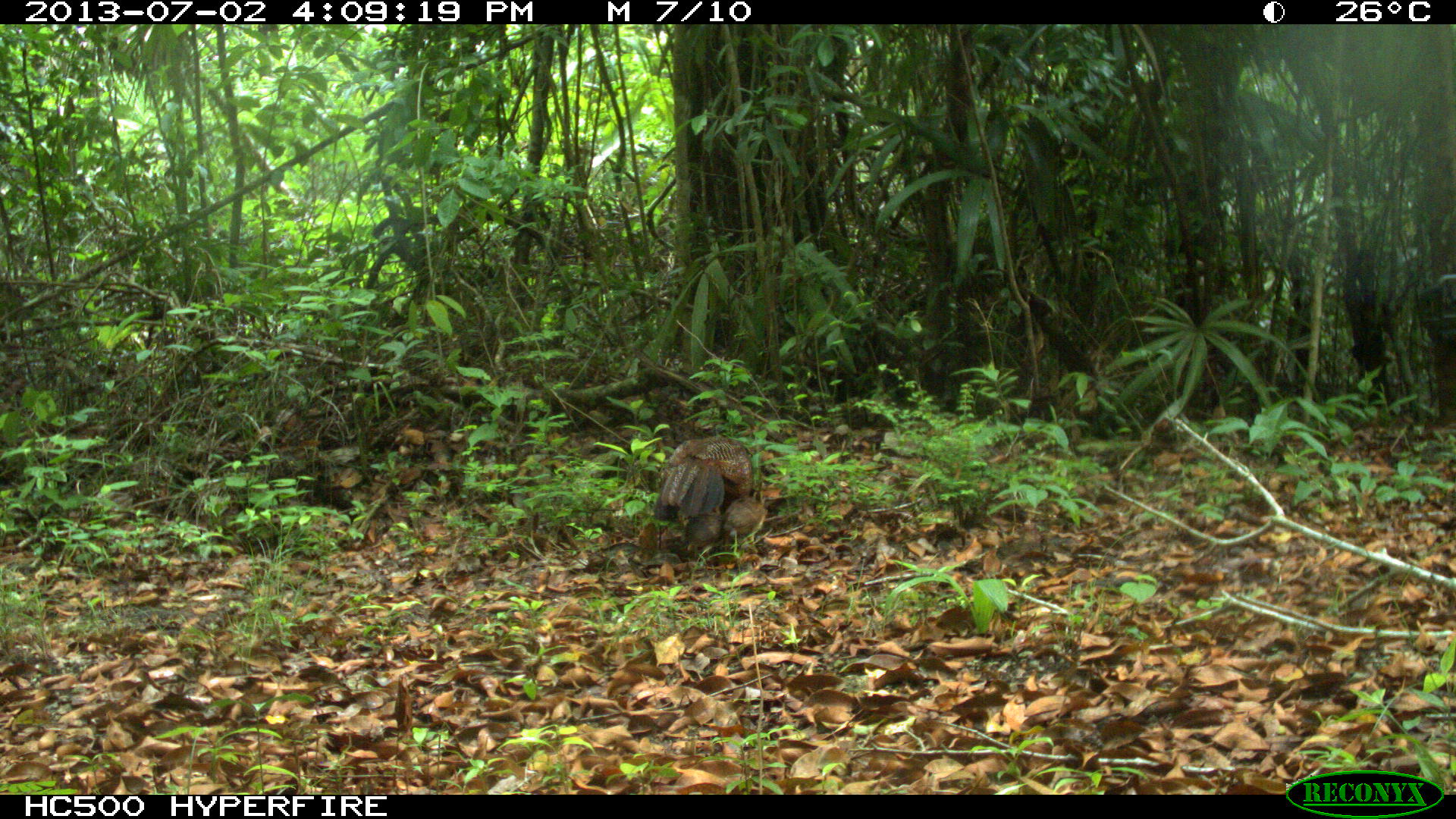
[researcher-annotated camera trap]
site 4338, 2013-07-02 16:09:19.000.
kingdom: Animalia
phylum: Chordata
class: Aves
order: Galliformes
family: Cracidae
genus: Crax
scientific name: Crax rubra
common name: great curassow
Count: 1.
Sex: female.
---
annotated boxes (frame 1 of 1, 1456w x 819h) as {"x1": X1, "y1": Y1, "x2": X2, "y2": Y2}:
crax rubra: {"x1": 651, "y1": 435, "x2": 766, "y2": 553}; {"x1": 721, "y1": 479, "x2": 766, "y2": 556}; {"x1": 680, "y1": 504, "x2": 723, "y2": 557}